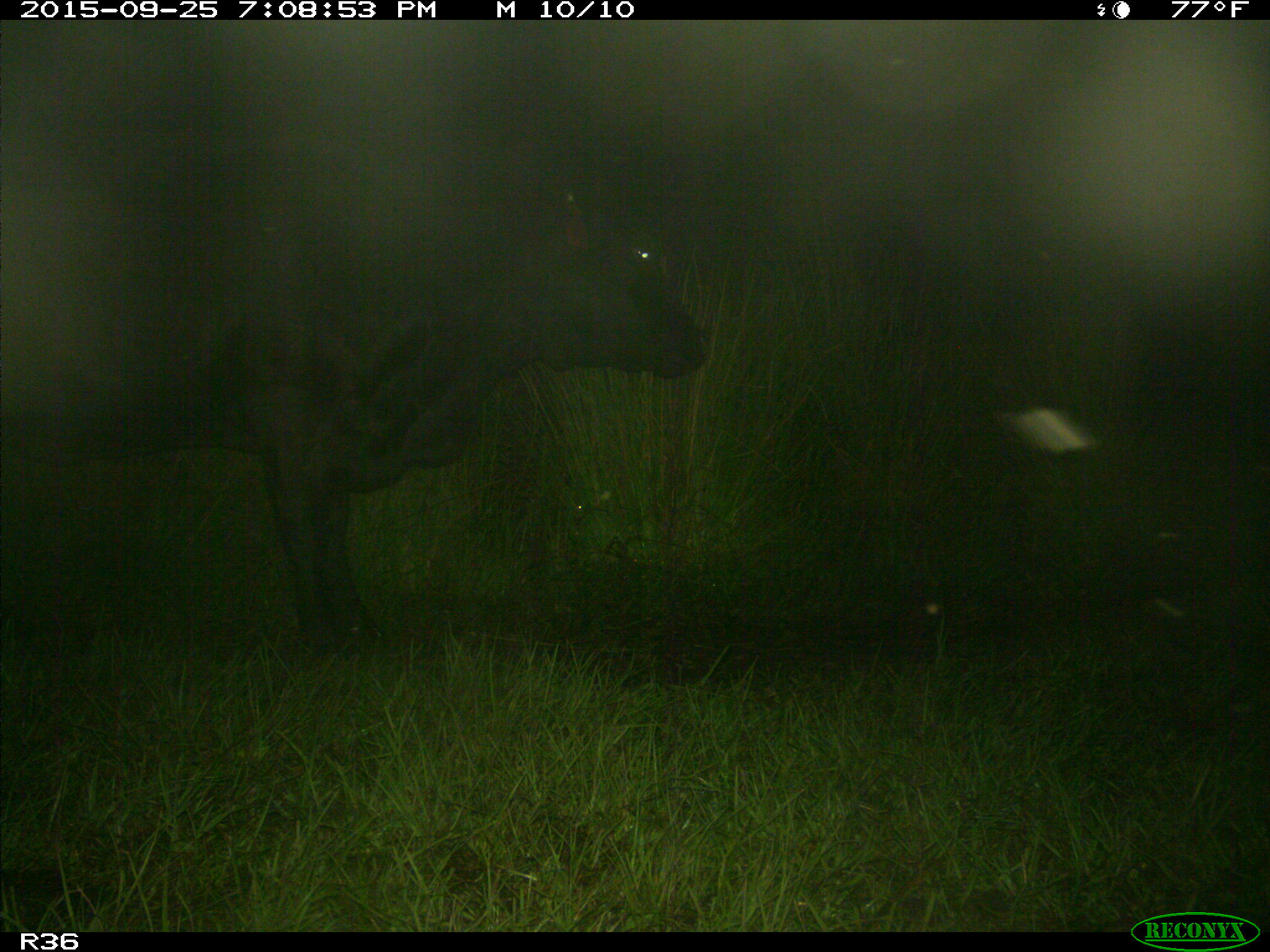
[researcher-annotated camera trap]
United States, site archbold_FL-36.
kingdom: Animalia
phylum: Chordata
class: Mammalia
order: Artiodactyla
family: Bovidae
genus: Bos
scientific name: Bos taurus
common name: domestic cow